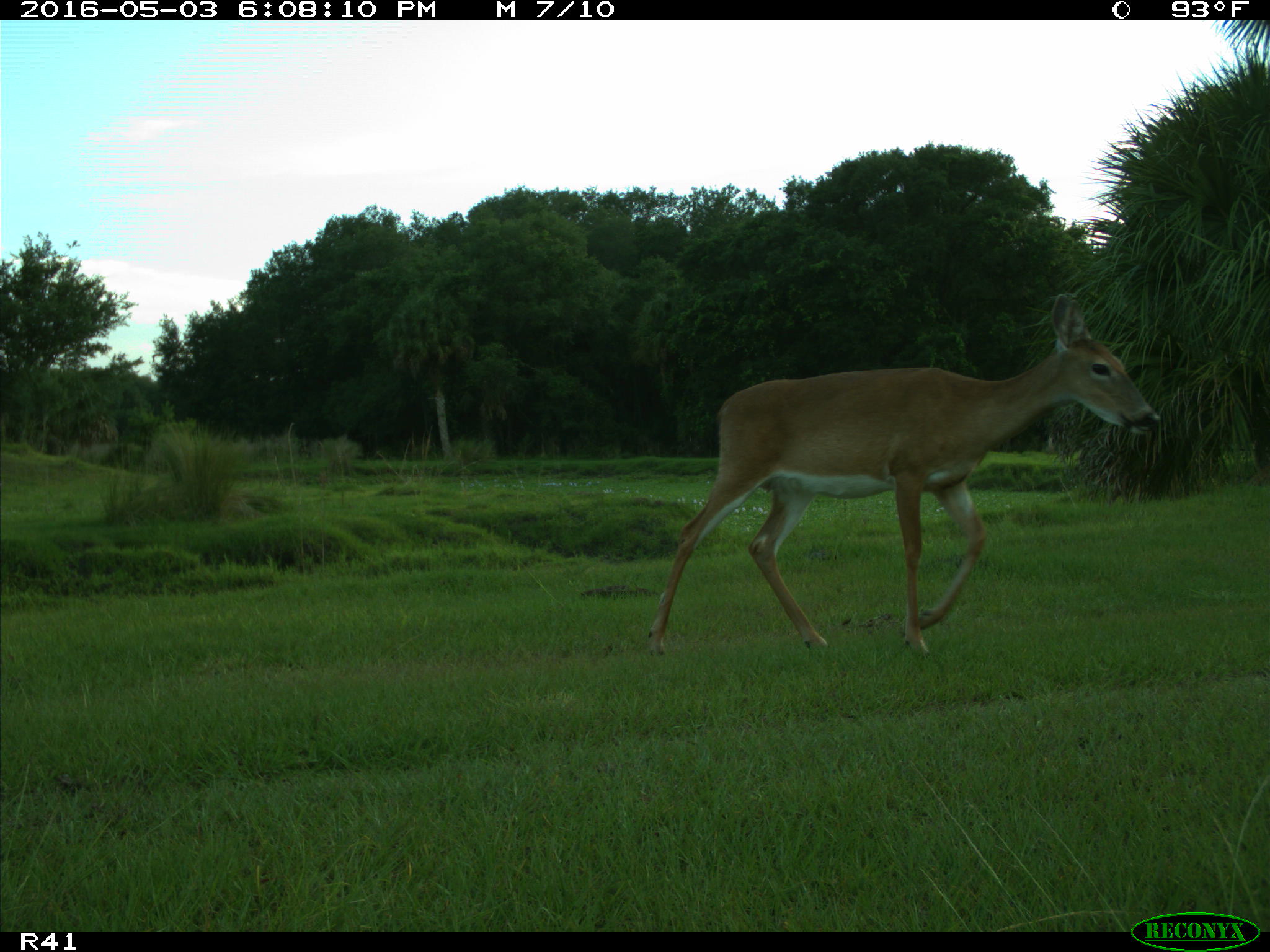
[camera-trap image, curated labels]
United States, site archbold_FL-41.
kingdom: Animalia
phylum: Chordata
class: Mammalia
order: Artiodactyla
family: Cervidae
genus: Odocoileus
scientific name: Odocoileus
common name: deer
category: unidentified deer